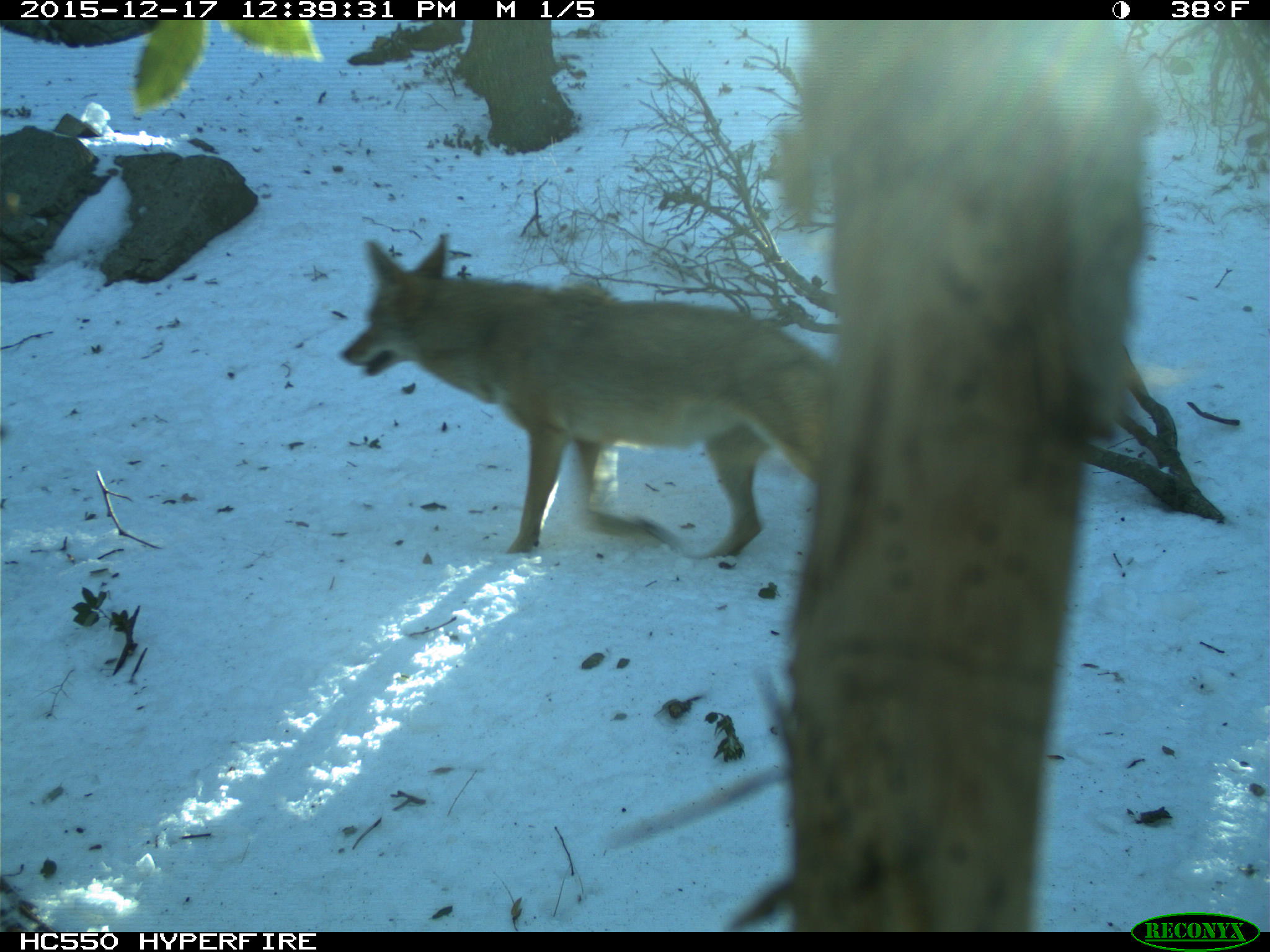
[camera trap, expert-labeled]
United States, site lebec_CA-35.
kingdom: Animalia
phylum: Chordata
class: Mammalia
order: Carnivora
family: Canidae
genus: Canis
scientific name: Canis latrans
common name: coyote